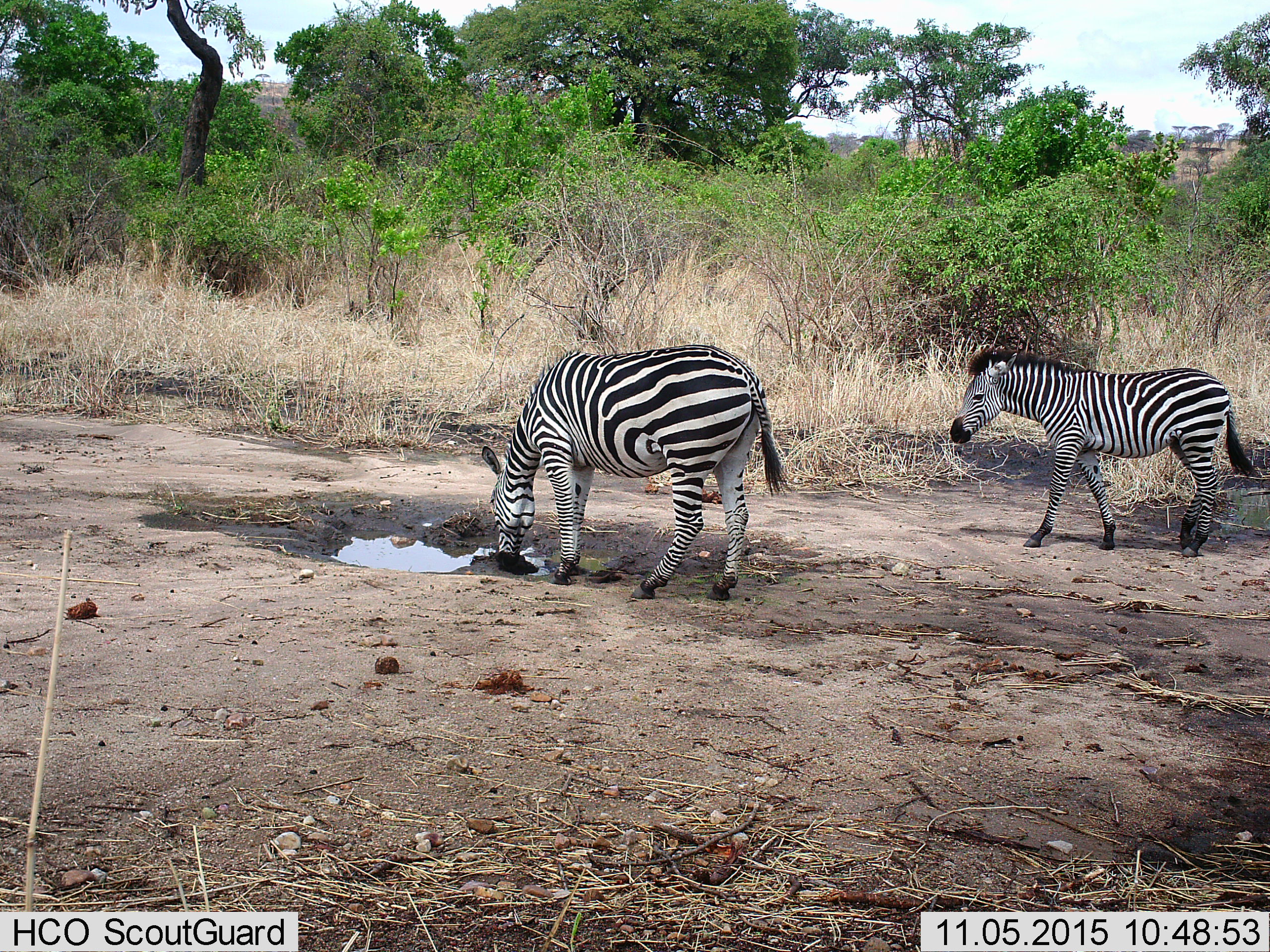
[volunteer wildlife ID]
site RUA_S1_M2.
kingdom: Animalia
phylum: Chordata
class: Mammalia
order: Perissodactyla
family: Equidae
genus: Equus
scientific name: Equus quagga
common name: plains zebra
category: zebraplains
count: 2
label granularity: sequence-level